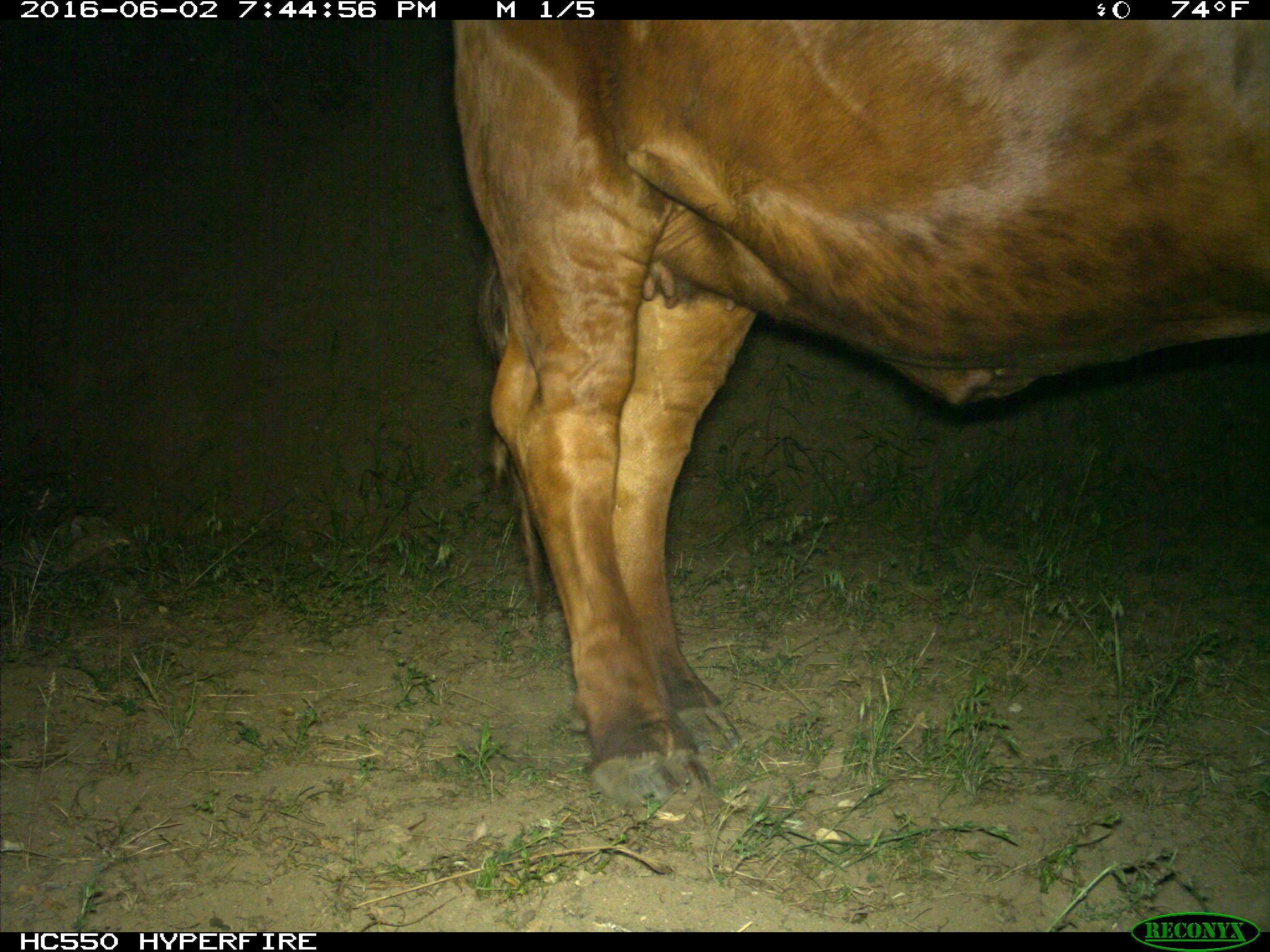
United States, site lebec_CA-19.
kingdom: Animalia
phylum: Chordata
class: Mammalia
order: Artiodactyla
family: Bovidae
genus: Bos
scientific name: Bos taurus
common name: domestic cow